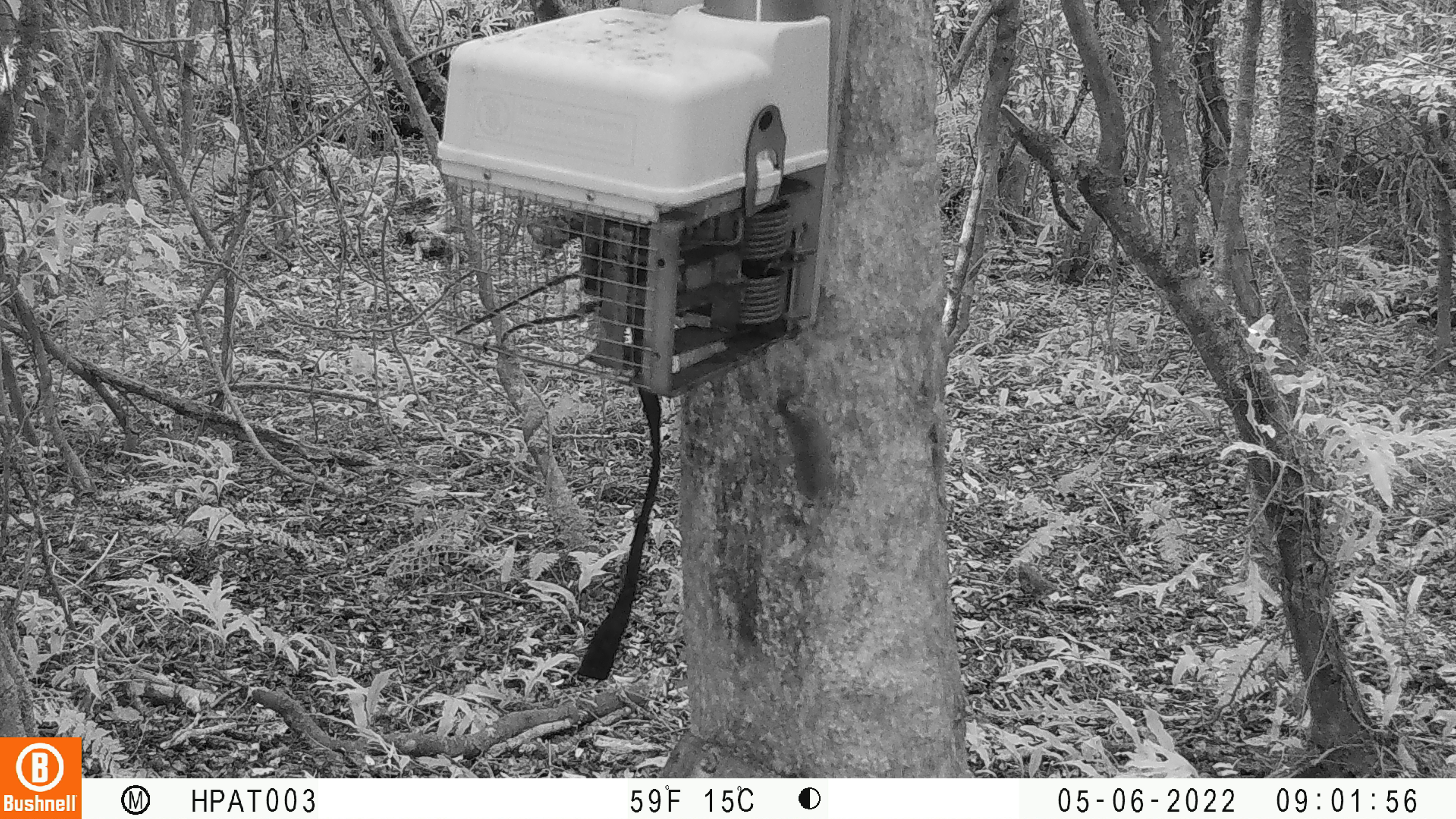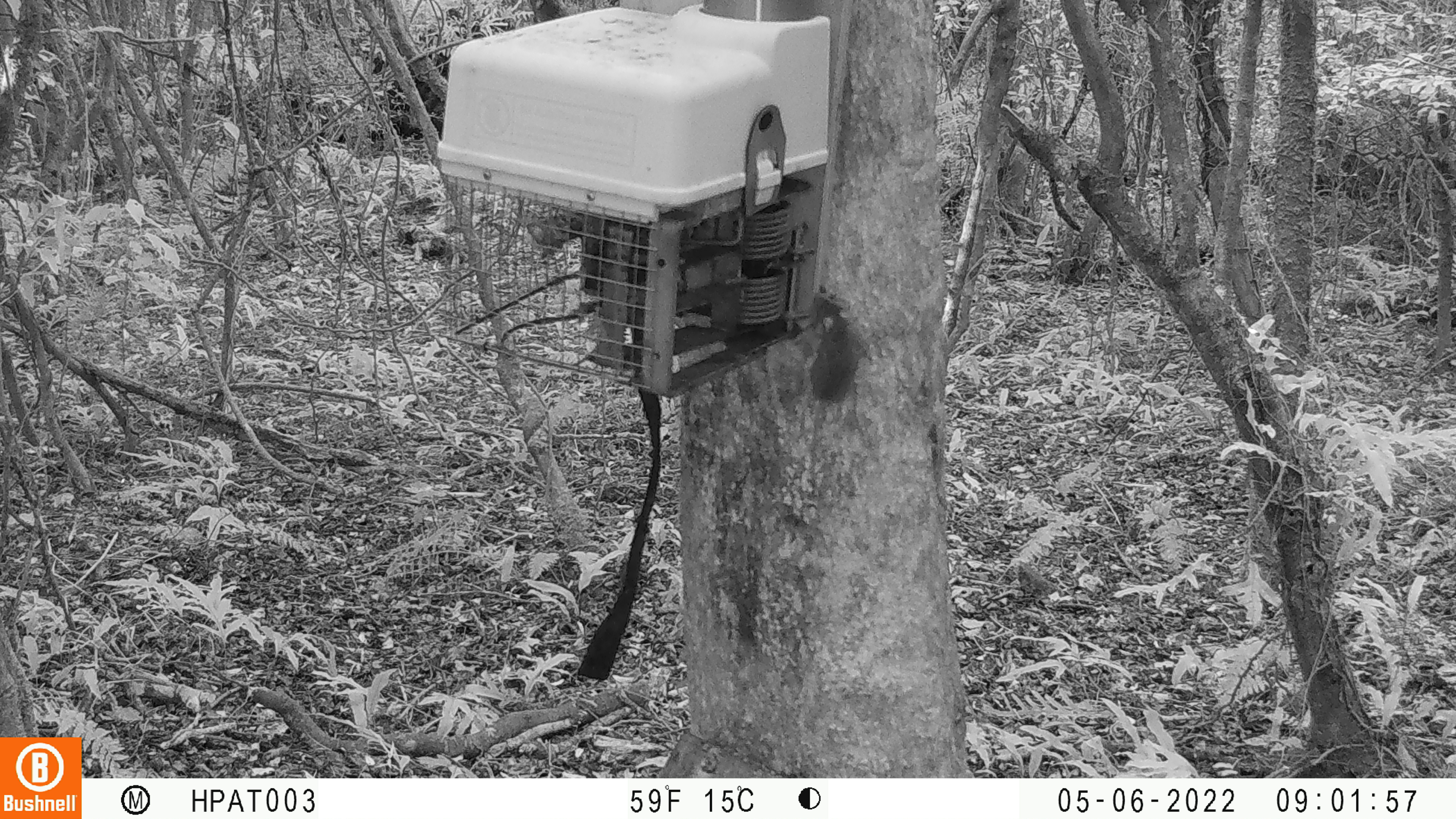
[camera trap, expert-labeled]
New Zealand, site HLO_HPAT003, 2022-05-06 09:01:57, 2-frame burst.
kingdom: Animalia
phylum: Chordata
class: Mammalia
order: Rodentia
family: Muridae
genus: Mus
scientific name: Mus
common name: mouse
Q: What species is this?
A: Mouse (Mus).